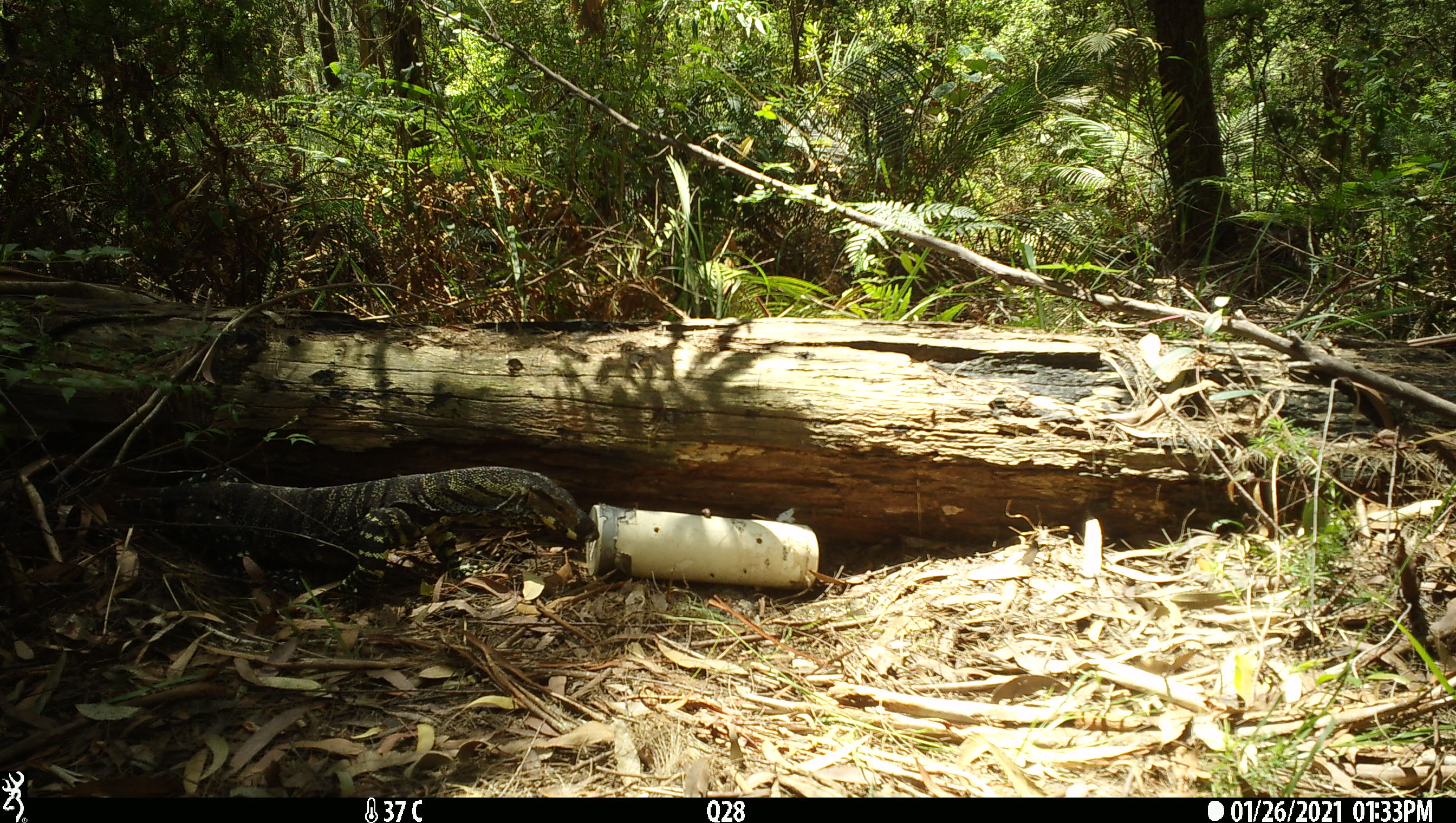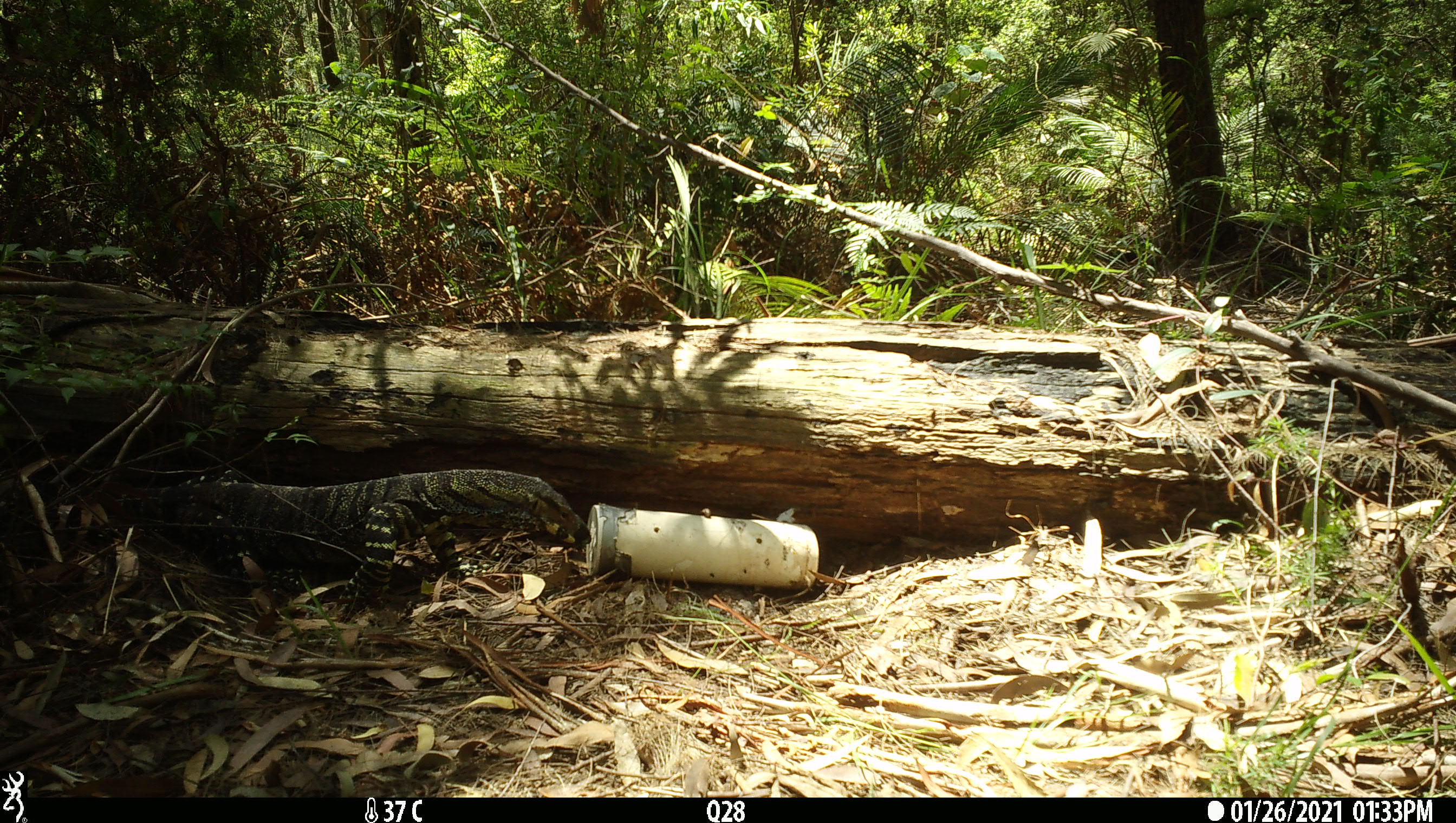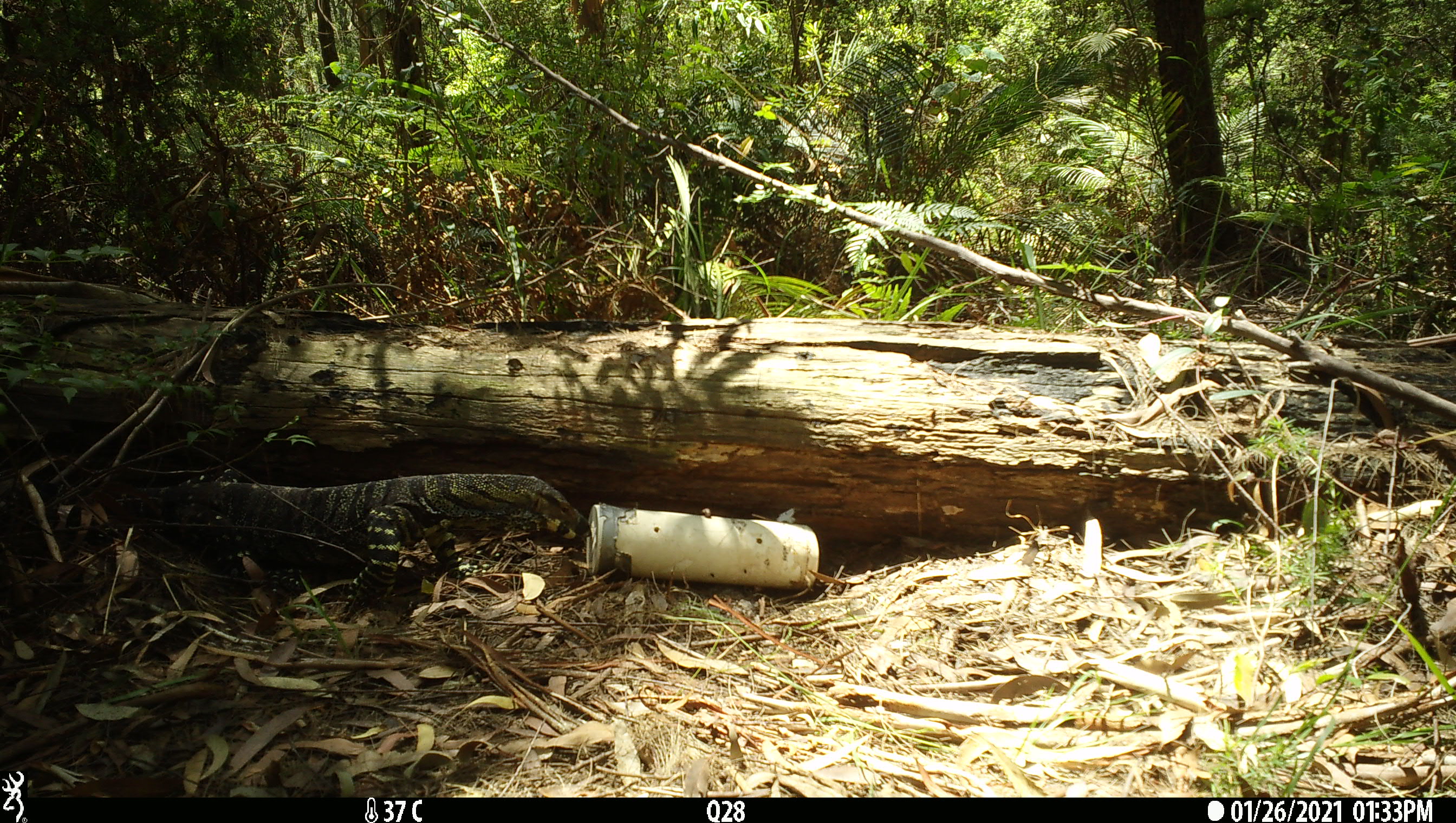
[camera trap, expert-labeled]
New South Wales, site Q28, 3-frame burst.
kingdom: Animalia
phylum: Chordata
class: Reptilia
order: Squamata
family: Varanidae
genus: Varanus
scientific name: Varanus varius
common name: lace monitor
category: goanna